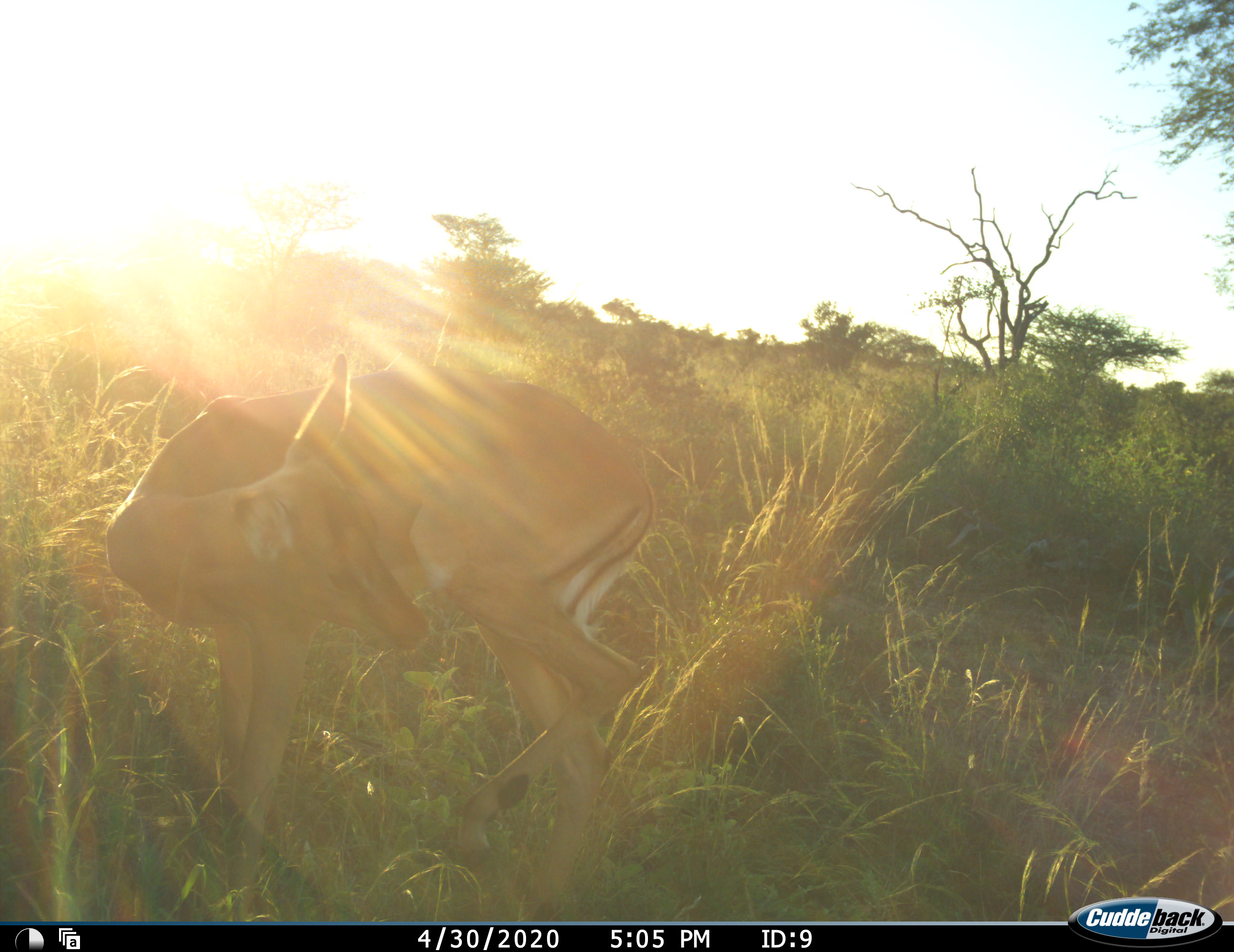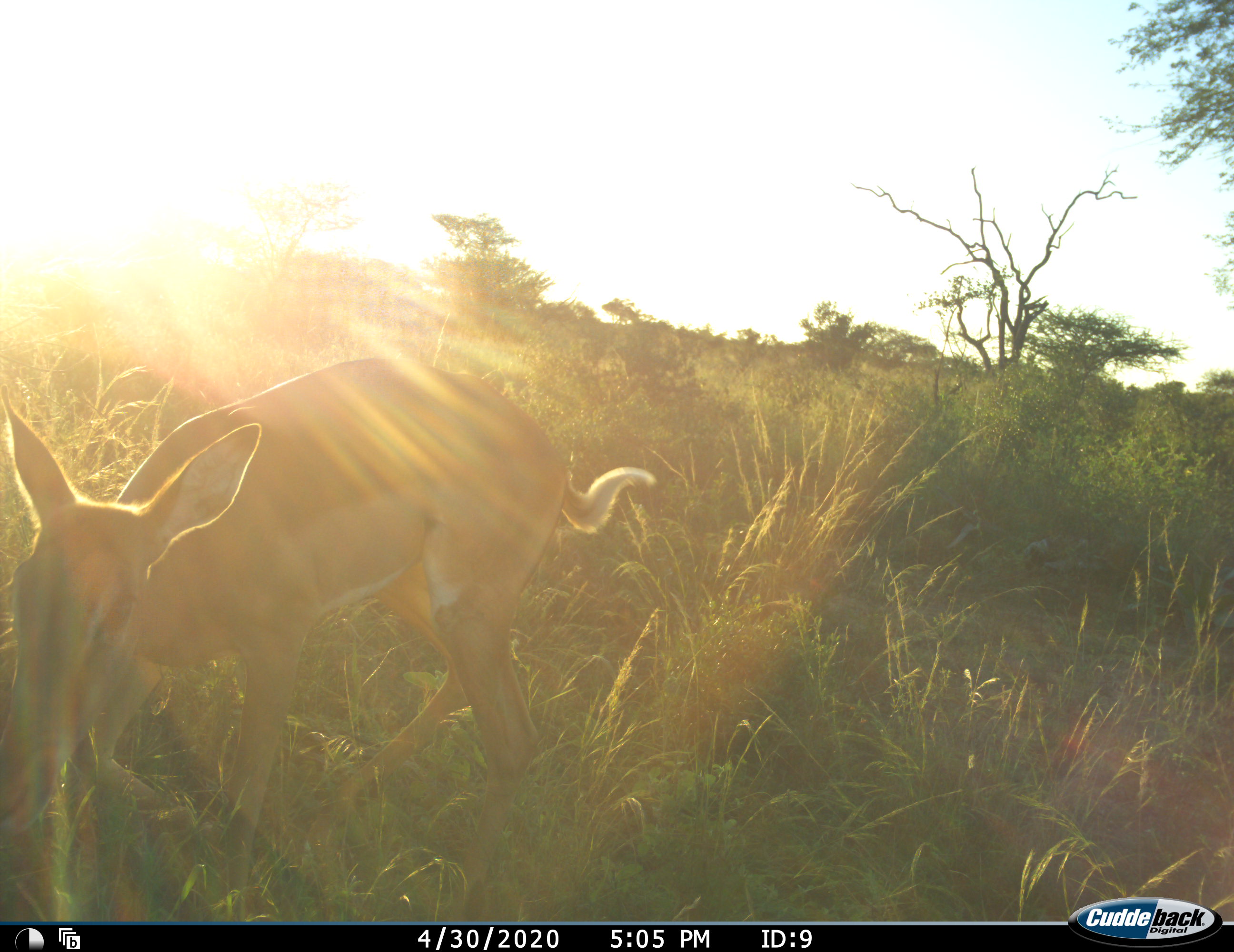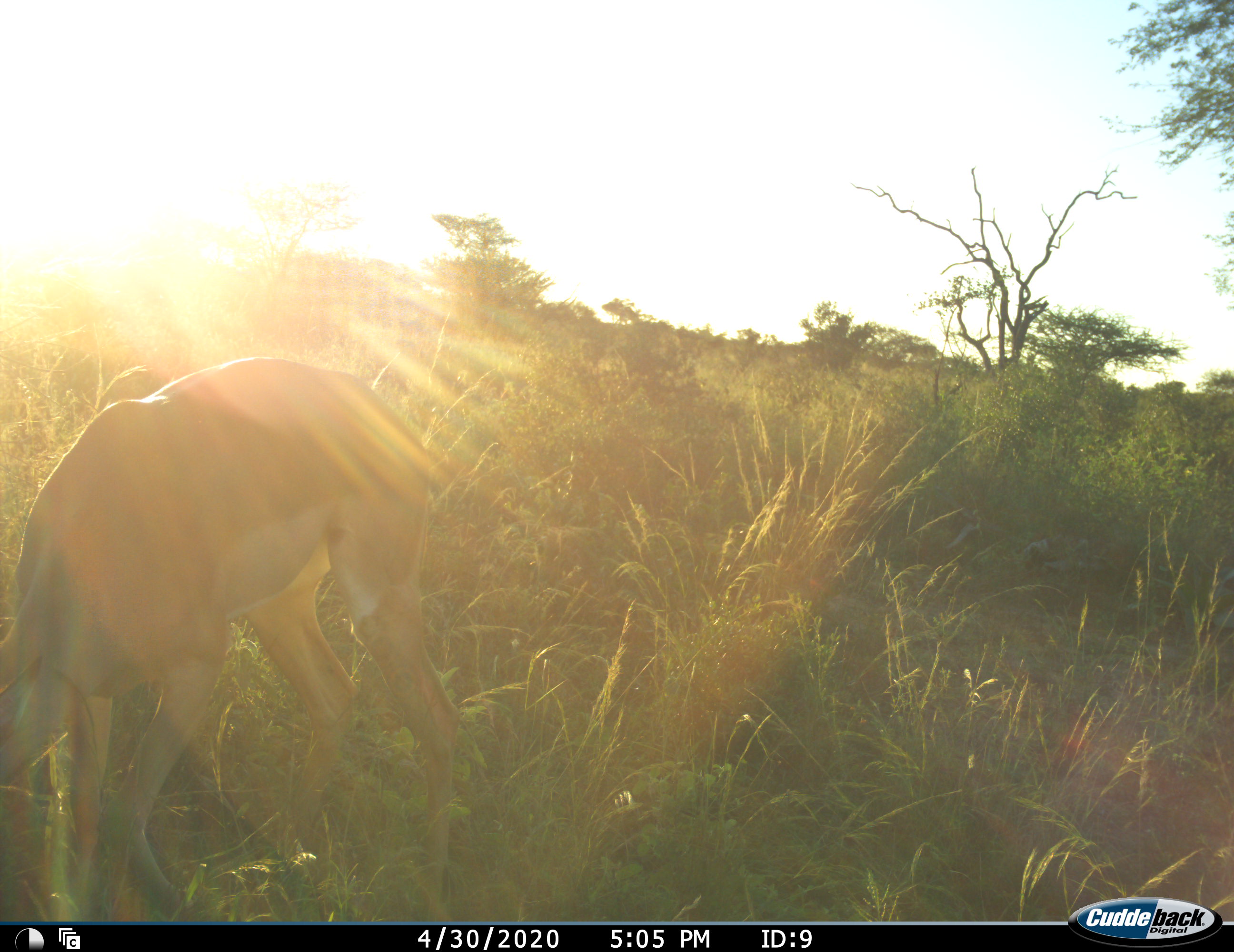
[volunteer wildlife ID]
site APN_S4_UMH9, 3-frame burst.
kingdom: Animalia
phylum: Chordata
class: Mammalia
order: Artiodactyla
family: Bovidae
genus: Aepyceros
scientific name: Aepyceros melampus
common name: impala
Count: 1.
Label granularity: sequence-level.